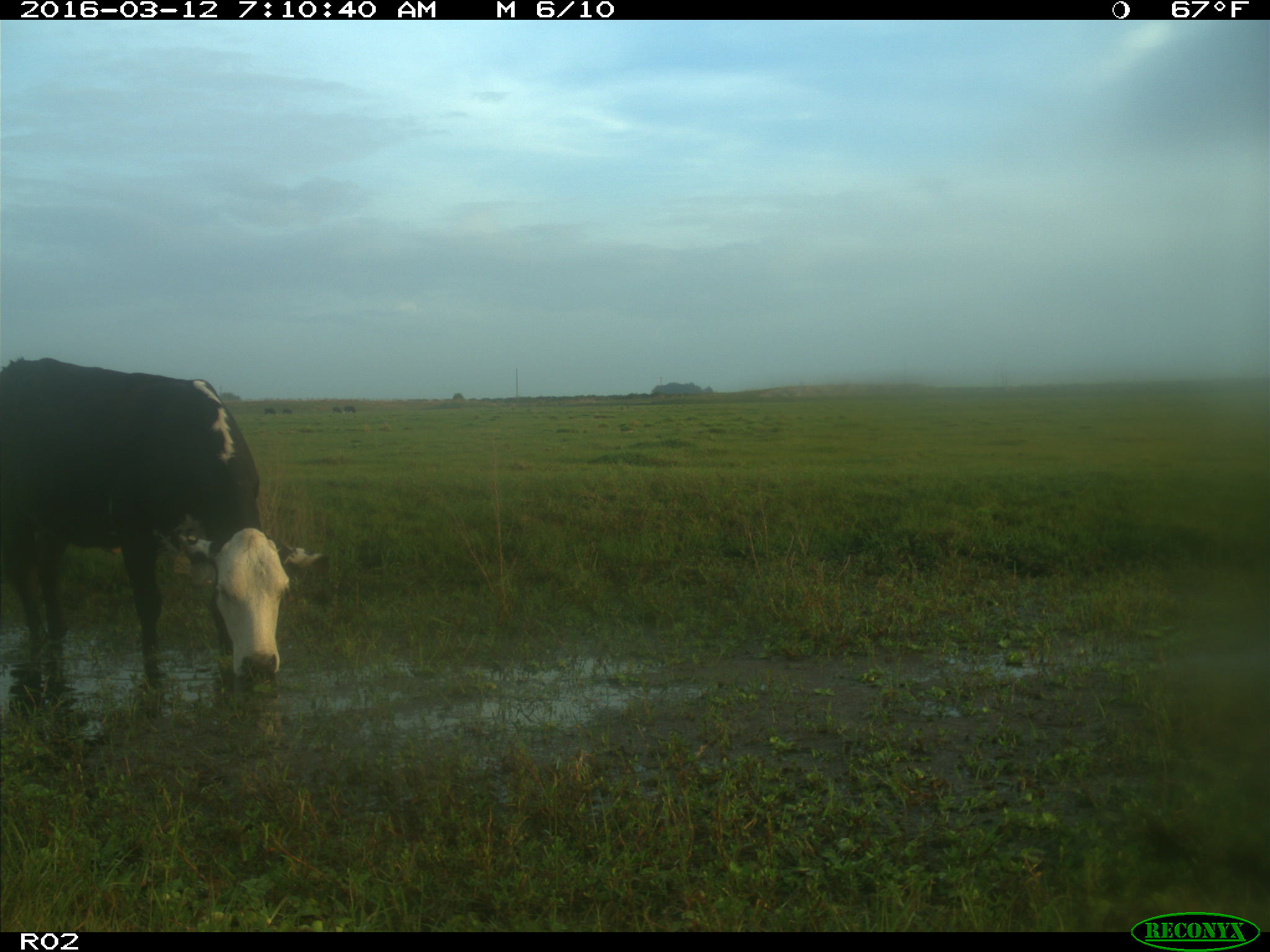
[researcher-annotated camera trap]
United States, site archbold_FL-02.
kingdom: Animalia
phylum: Chordata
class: Mammalia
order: Artiodactyla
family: Bovidae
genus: Bos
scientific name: Bos taurus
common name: domestic cow